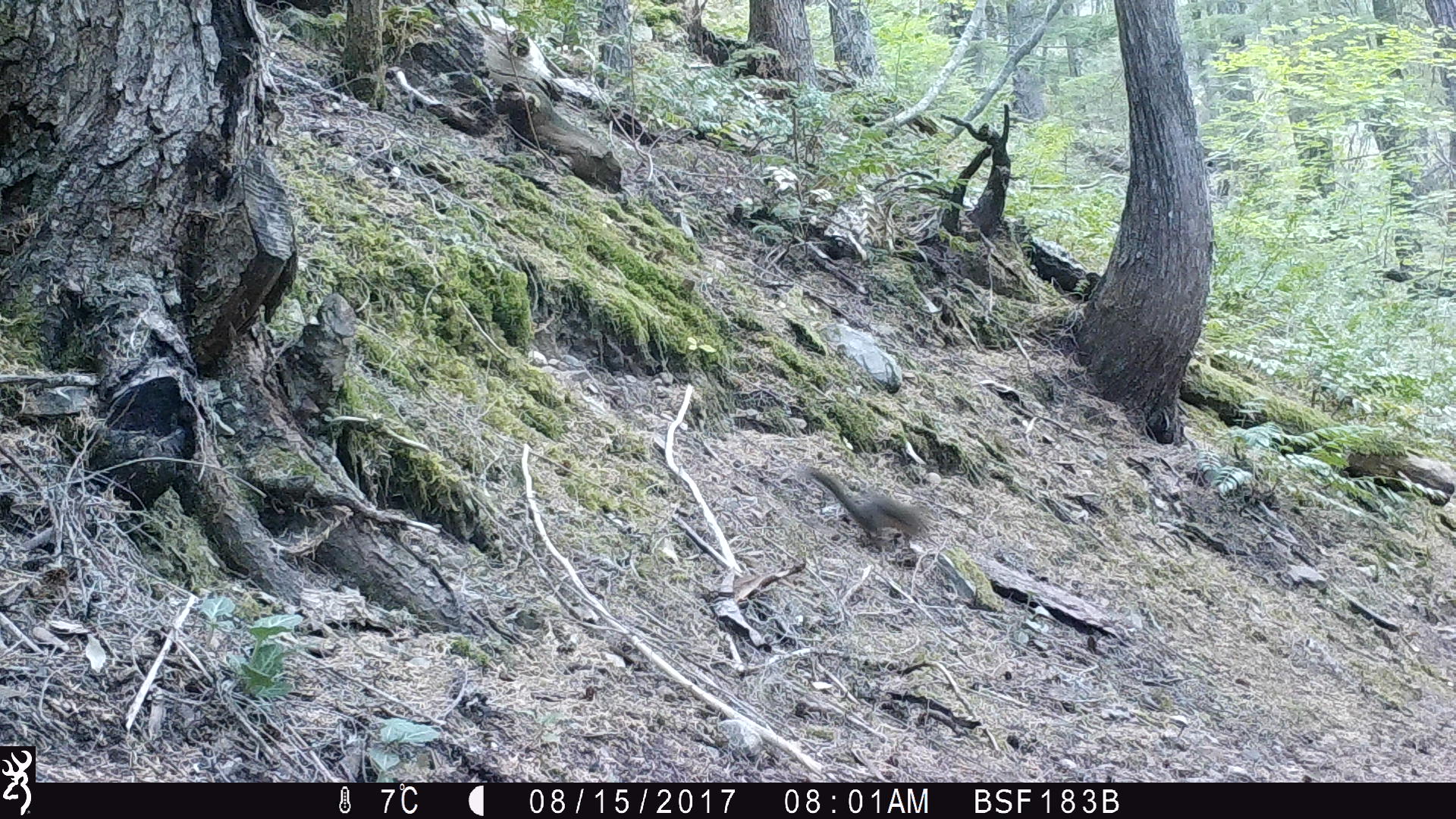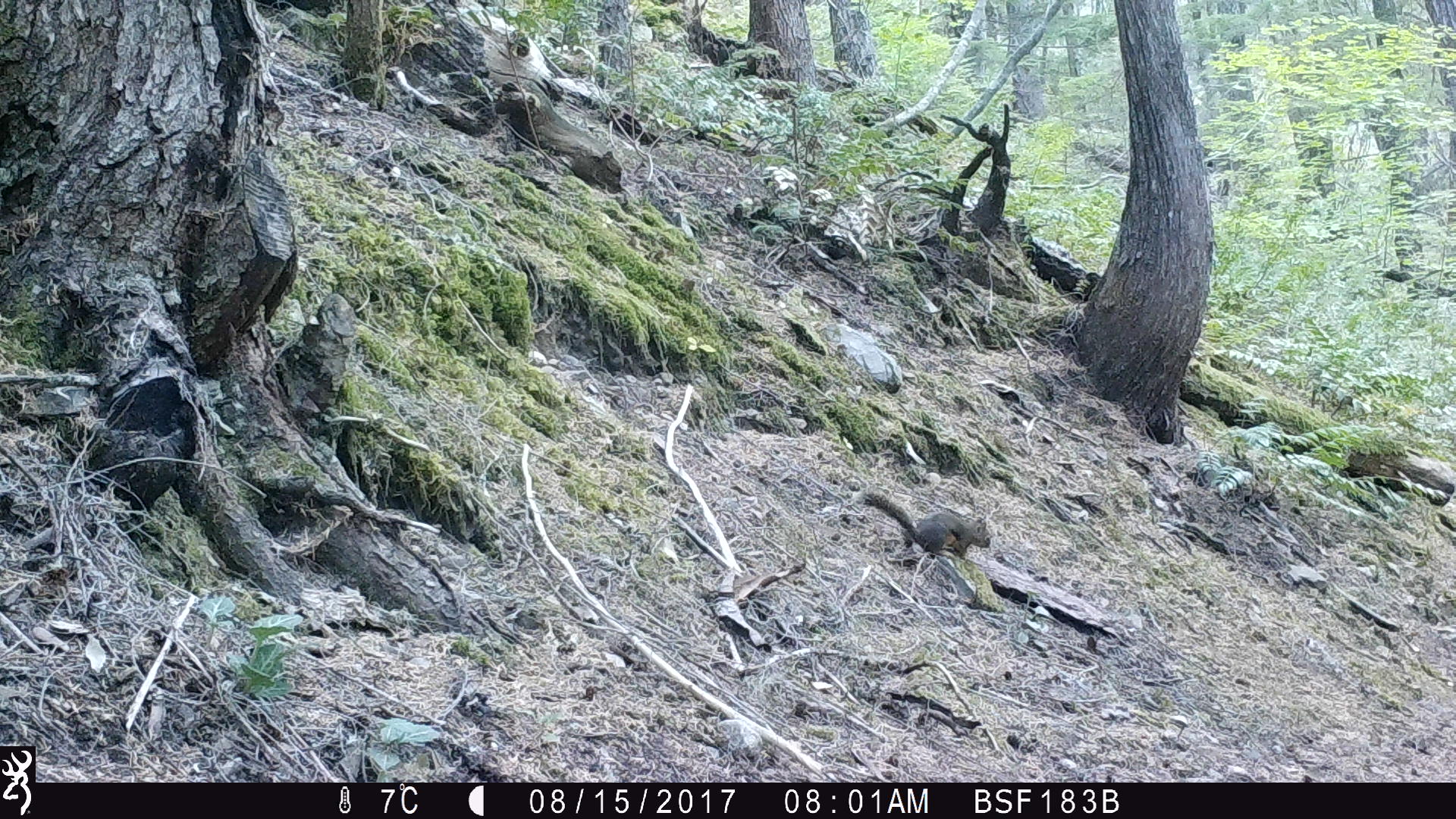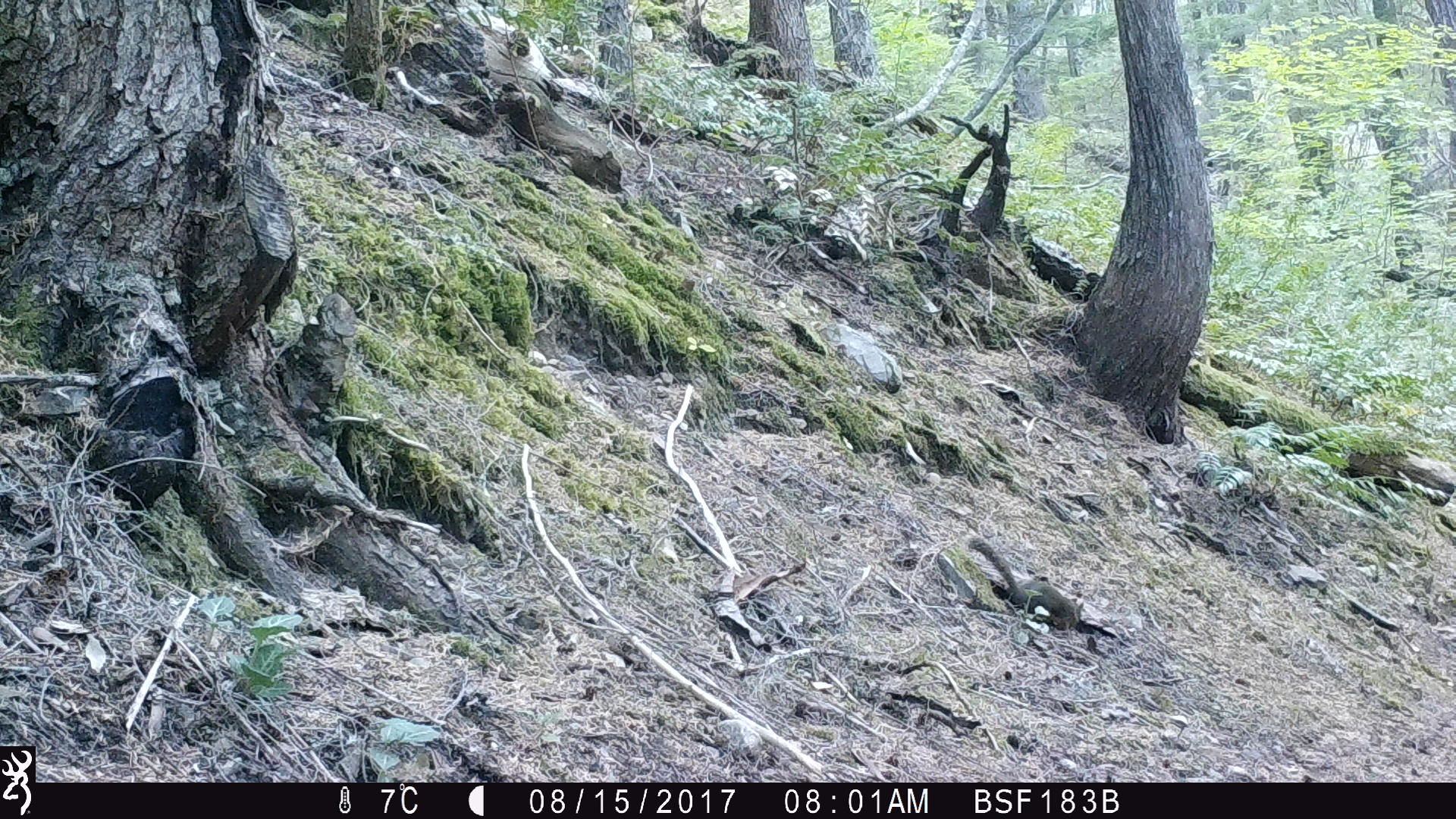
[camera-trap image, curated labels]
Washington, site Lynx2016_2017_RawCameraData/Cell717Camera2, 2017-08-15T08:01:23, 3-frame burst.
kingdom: Animalia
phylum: Chordata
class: Mammalia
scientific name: Mammalia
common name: small mammal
Small mammal (Mammalia). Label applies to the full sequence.